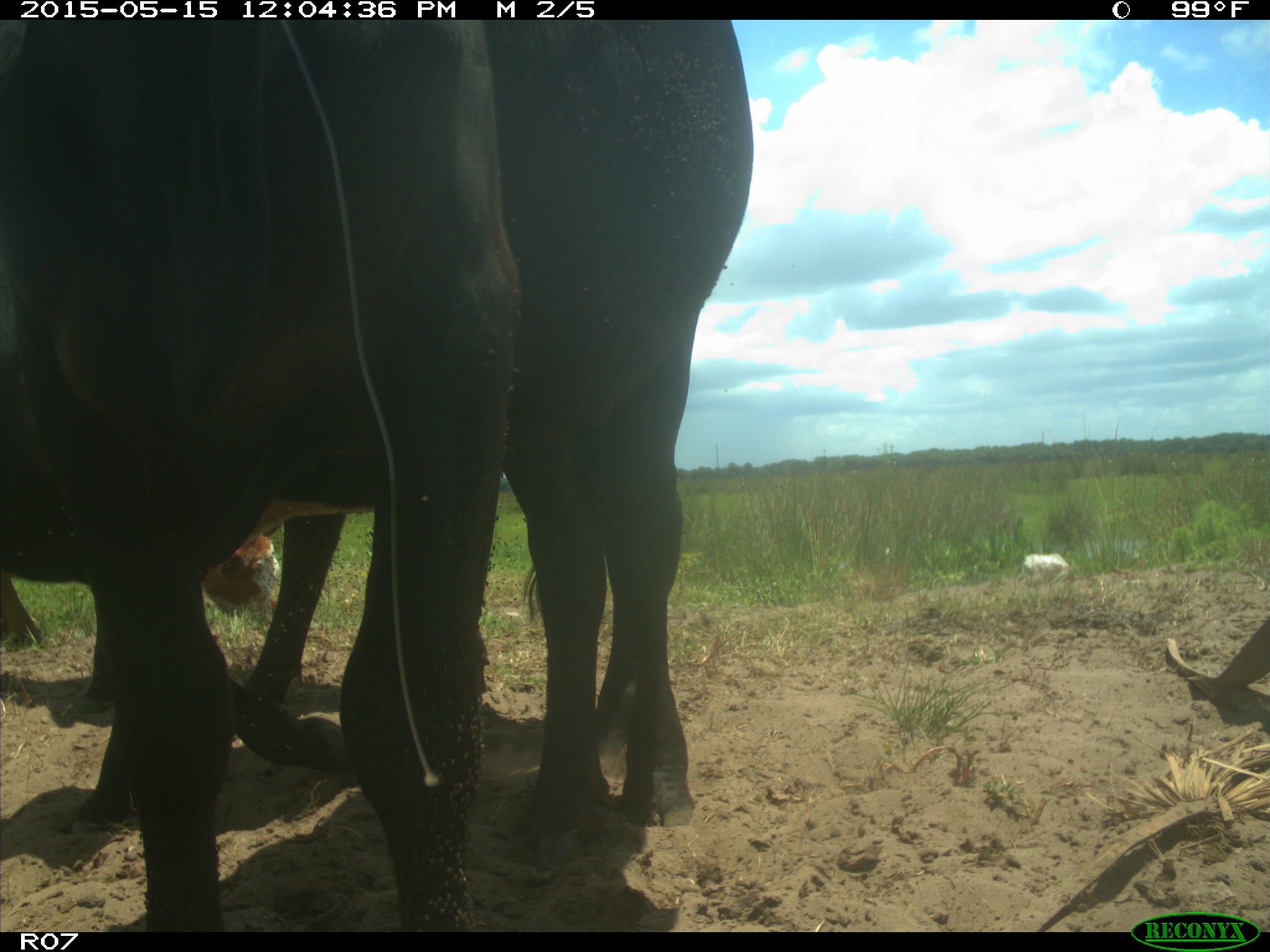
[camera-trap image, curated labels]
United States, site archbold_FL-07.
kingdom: Animalia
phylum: Chordata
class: Mammalia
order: Artiodactyla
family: Bovidae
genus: Bos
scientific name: Bos taurus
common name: domestic cow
Bos taurus (domestic cow).